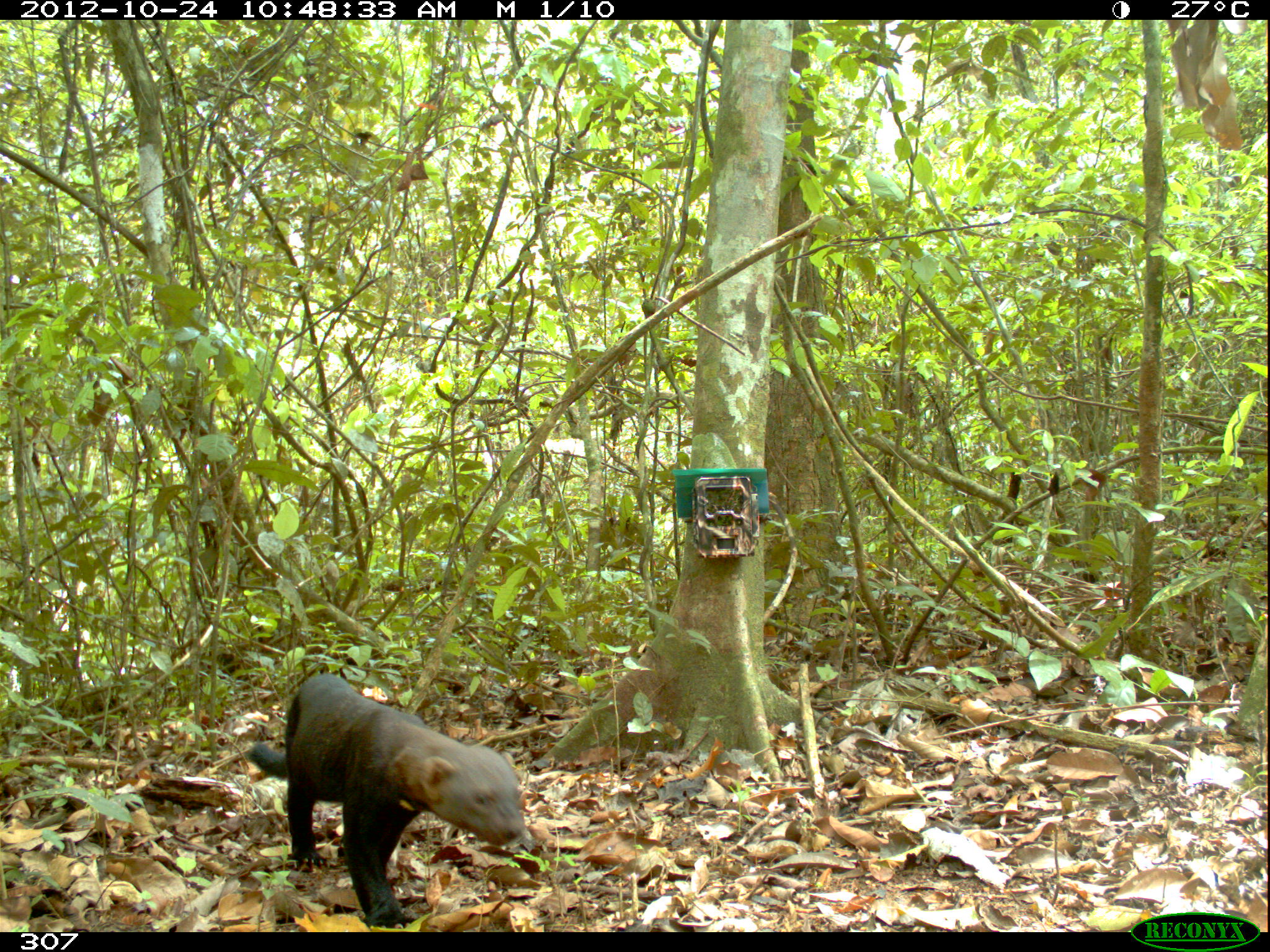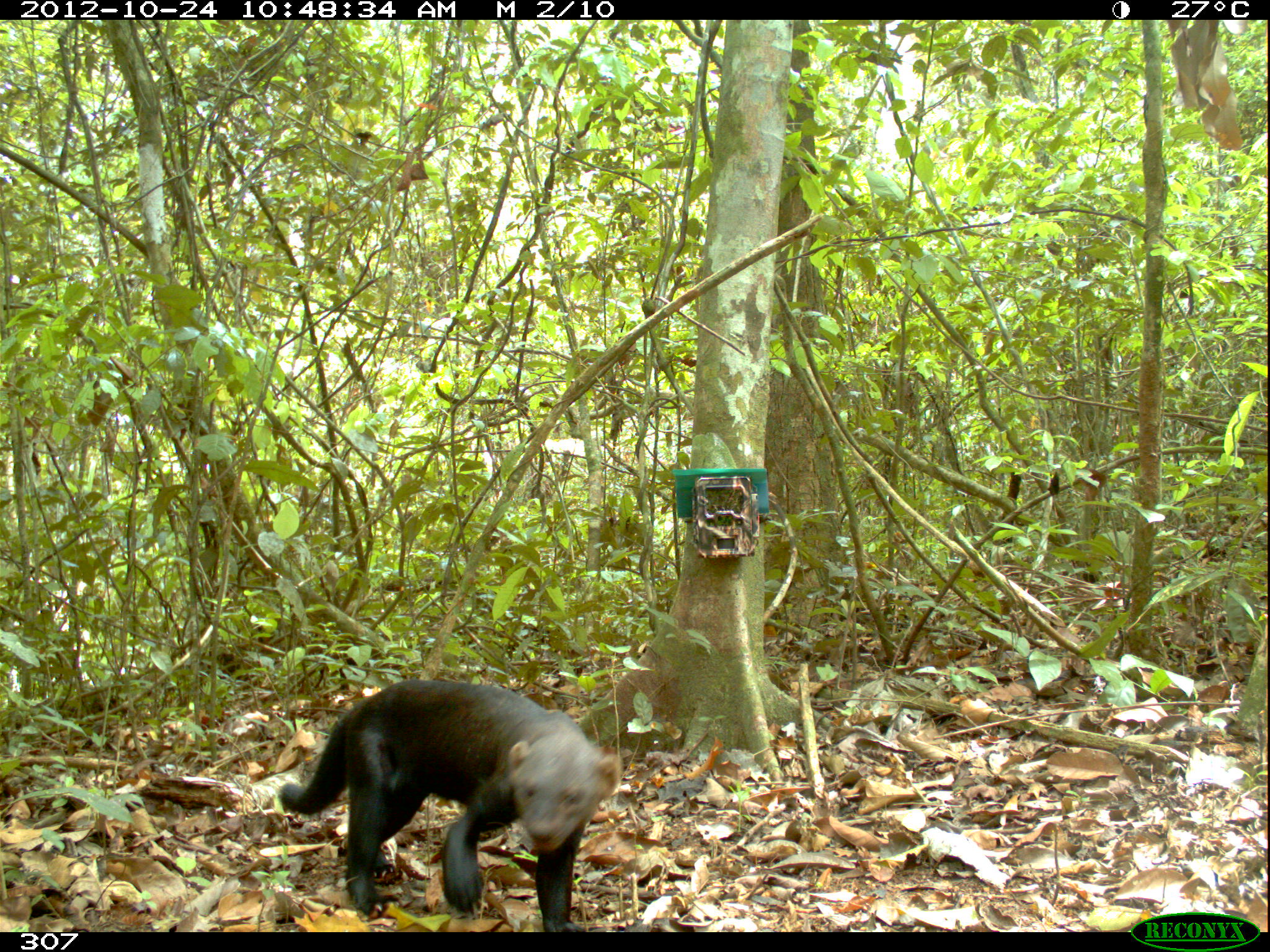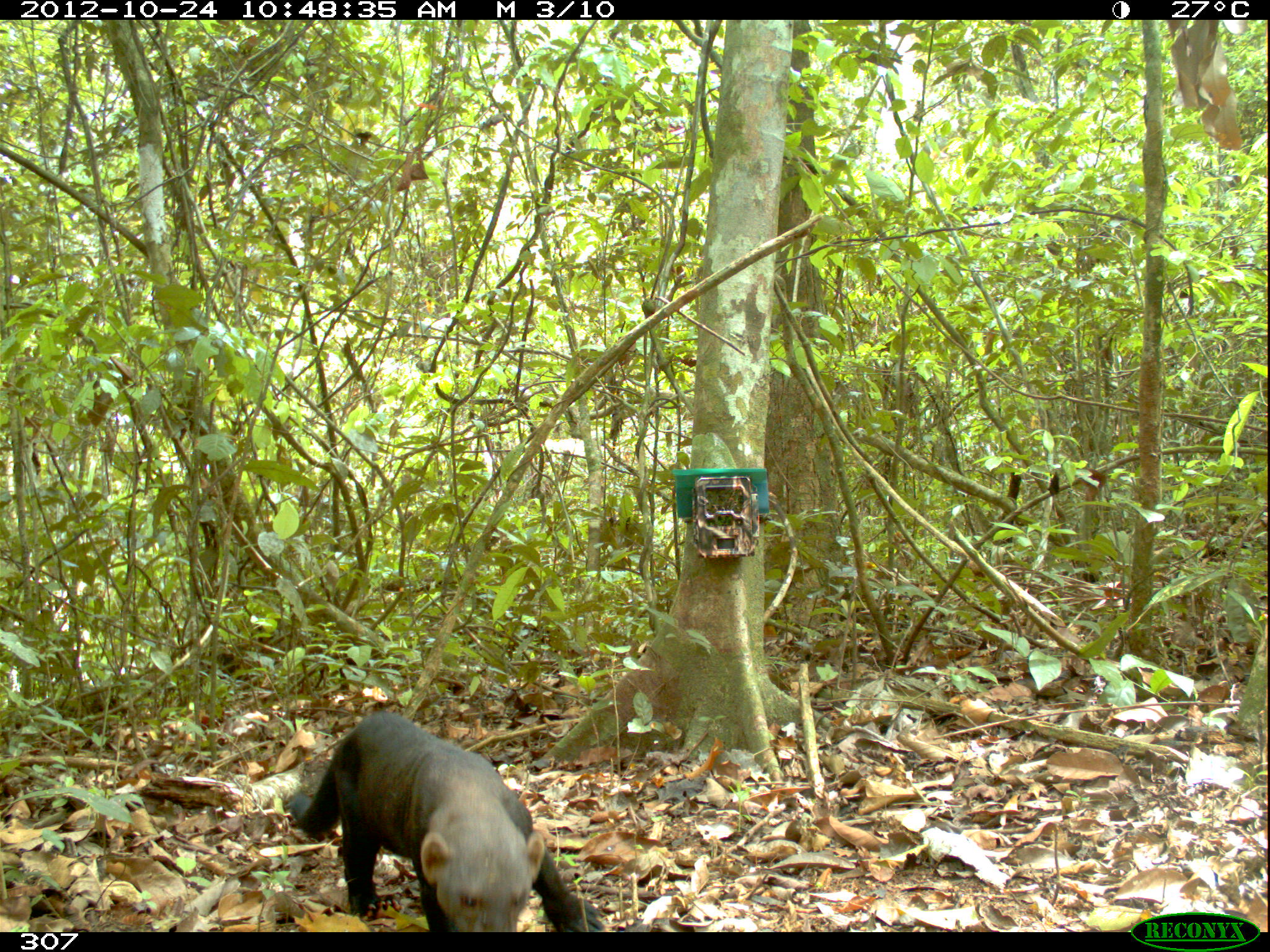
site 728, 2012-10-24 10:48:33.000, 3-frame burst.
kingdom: Animalia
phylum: Chordata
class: Mammalia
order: Carnivora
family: Mustelidae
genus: Eira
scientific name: Eira barbara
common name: tayra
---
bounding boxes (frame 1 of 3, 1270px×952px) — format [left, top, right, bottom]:
eira barbara: [246, 672, 526, 928]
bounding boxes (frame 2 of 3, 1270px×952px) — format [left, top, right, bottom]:
eira barbara: [276, 679, 622, 932]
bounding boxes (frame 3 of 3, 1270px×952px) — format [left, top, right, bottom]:
eira barbara: [288, 710, 605, 931]